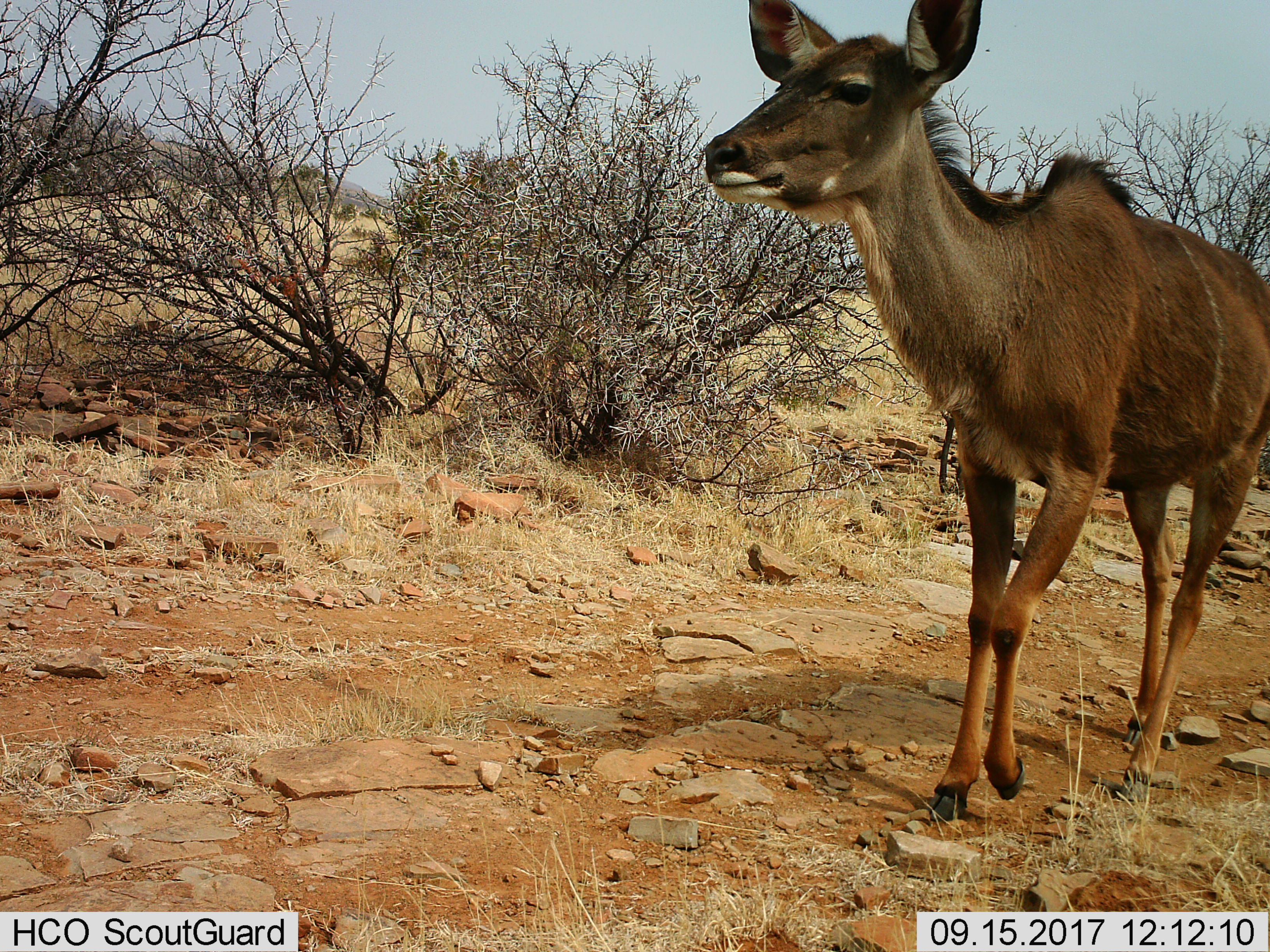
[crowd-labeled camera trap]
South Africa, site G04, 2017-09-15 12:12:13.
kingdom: Animalia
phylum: Chordata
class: Mammalia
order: Artiodactyla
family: Bovidae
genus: Tragelaphus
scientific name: Tragelaphus strepsiceros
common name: greater kudu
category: kudu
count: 1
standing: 12%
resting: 0%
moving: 88%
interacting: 0%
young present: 12%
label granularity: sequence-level